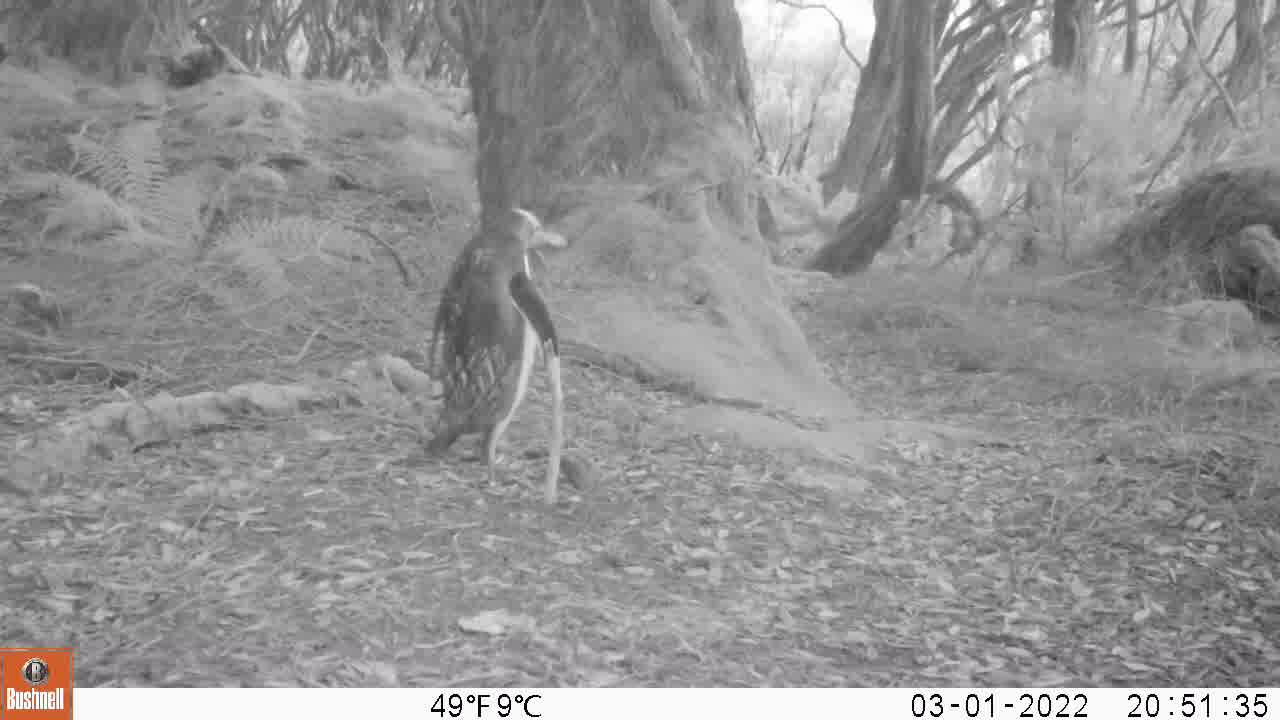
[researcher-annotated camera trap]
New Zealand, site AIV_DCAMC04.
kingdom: Animalia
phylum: Chordata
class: Aves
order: Sphenisciformes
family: Spheniscidae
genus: Megadyptes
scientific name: Megadyptes antipodes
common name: yellow-eyed penguin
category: yellow eyed penguin